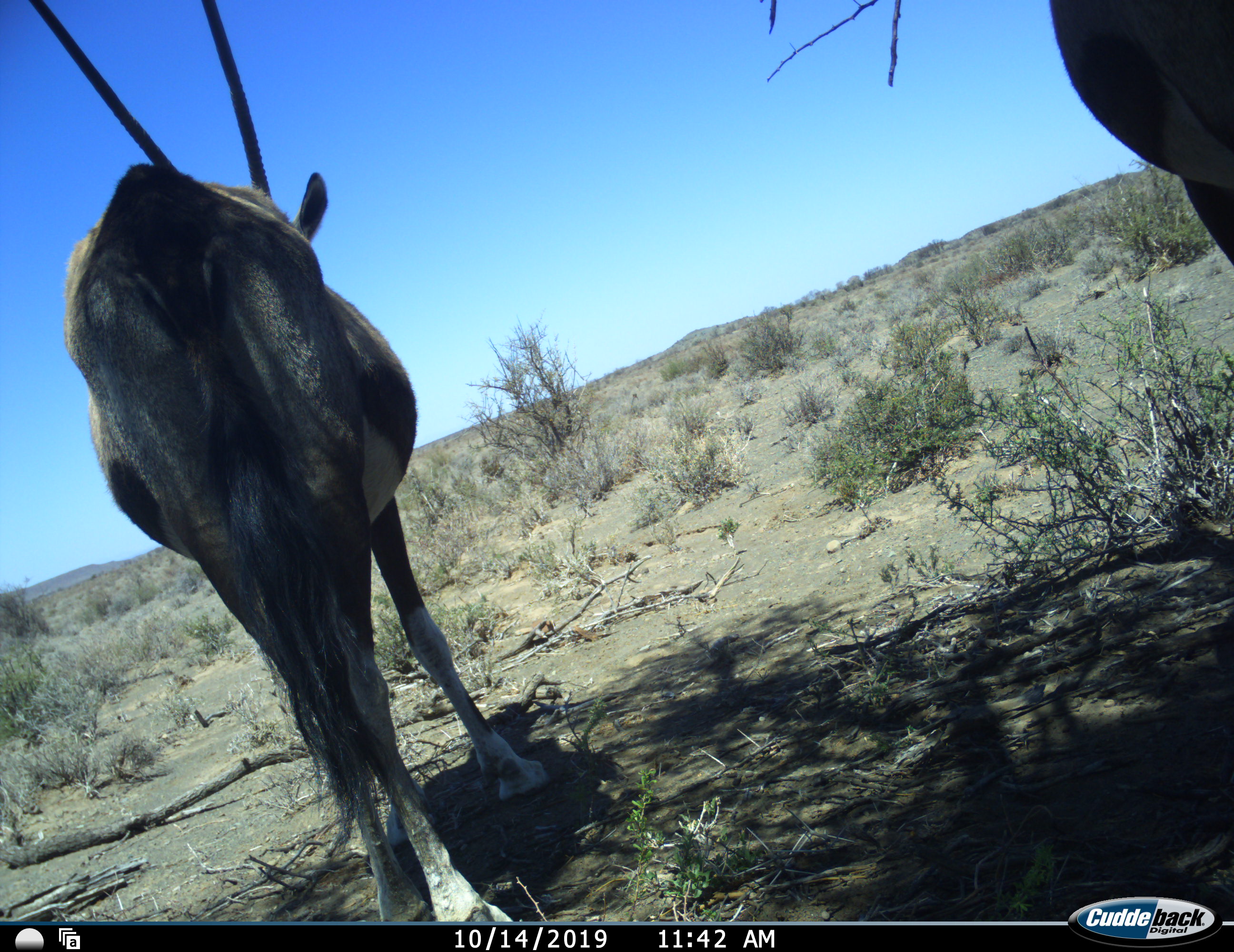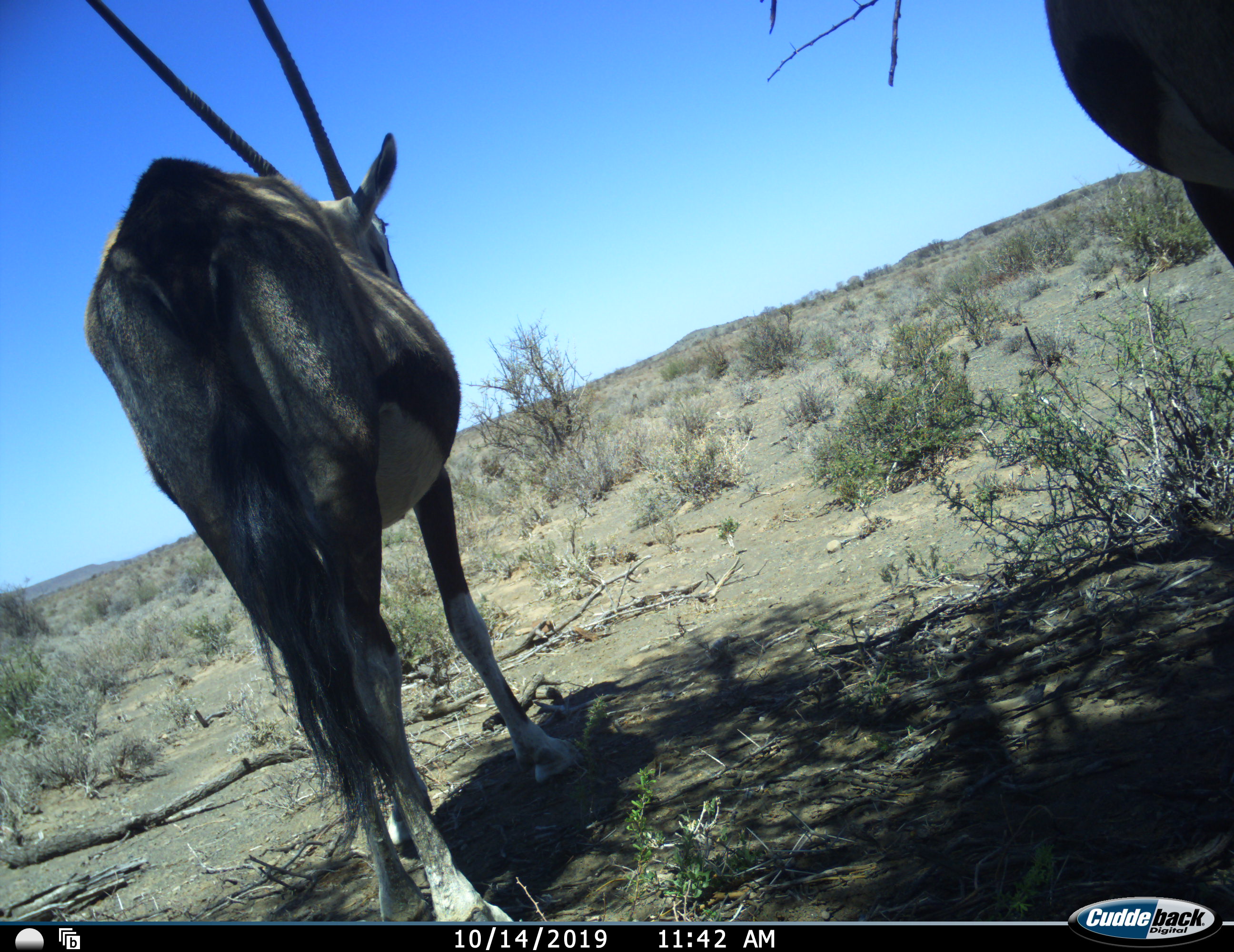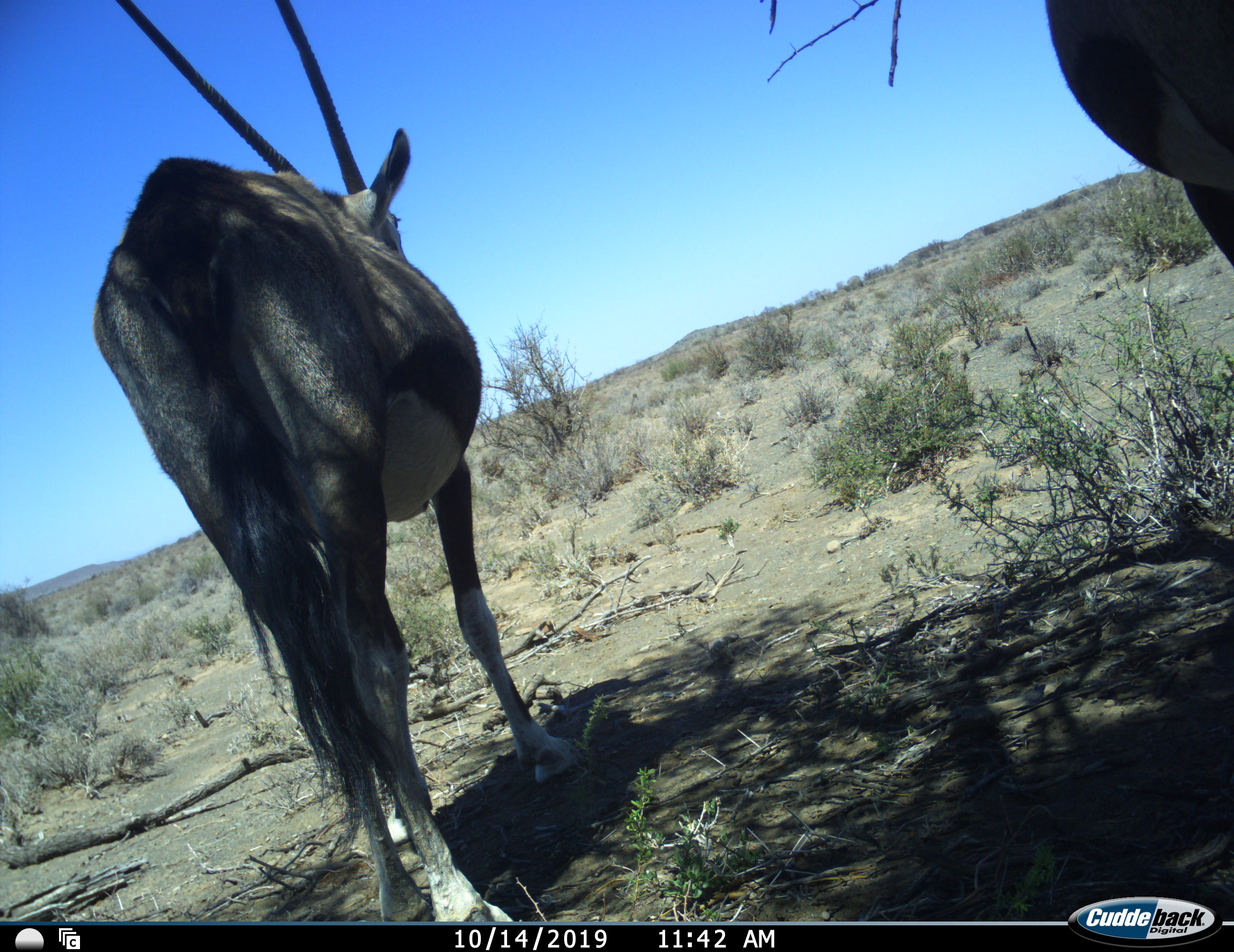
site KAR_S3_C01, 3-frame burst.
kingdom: Animalia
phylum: Chordata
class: Mammalia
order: Artiodactyla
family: Bovidae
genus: Oryx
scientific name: Oryx gazella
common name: gemsbok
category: oryx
Oryx (gemsbok) (Oryx gazella), count 2. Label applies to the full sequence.